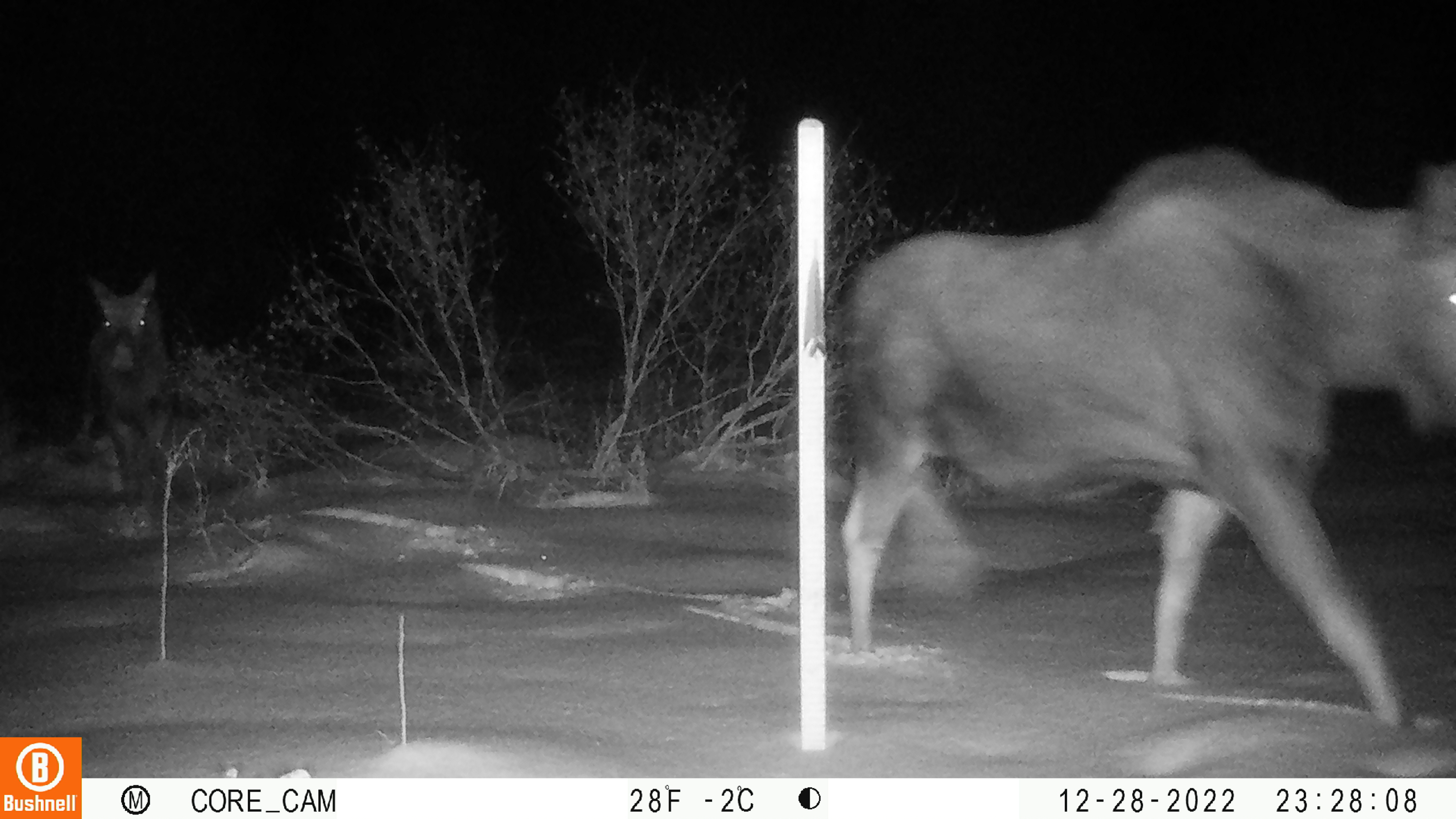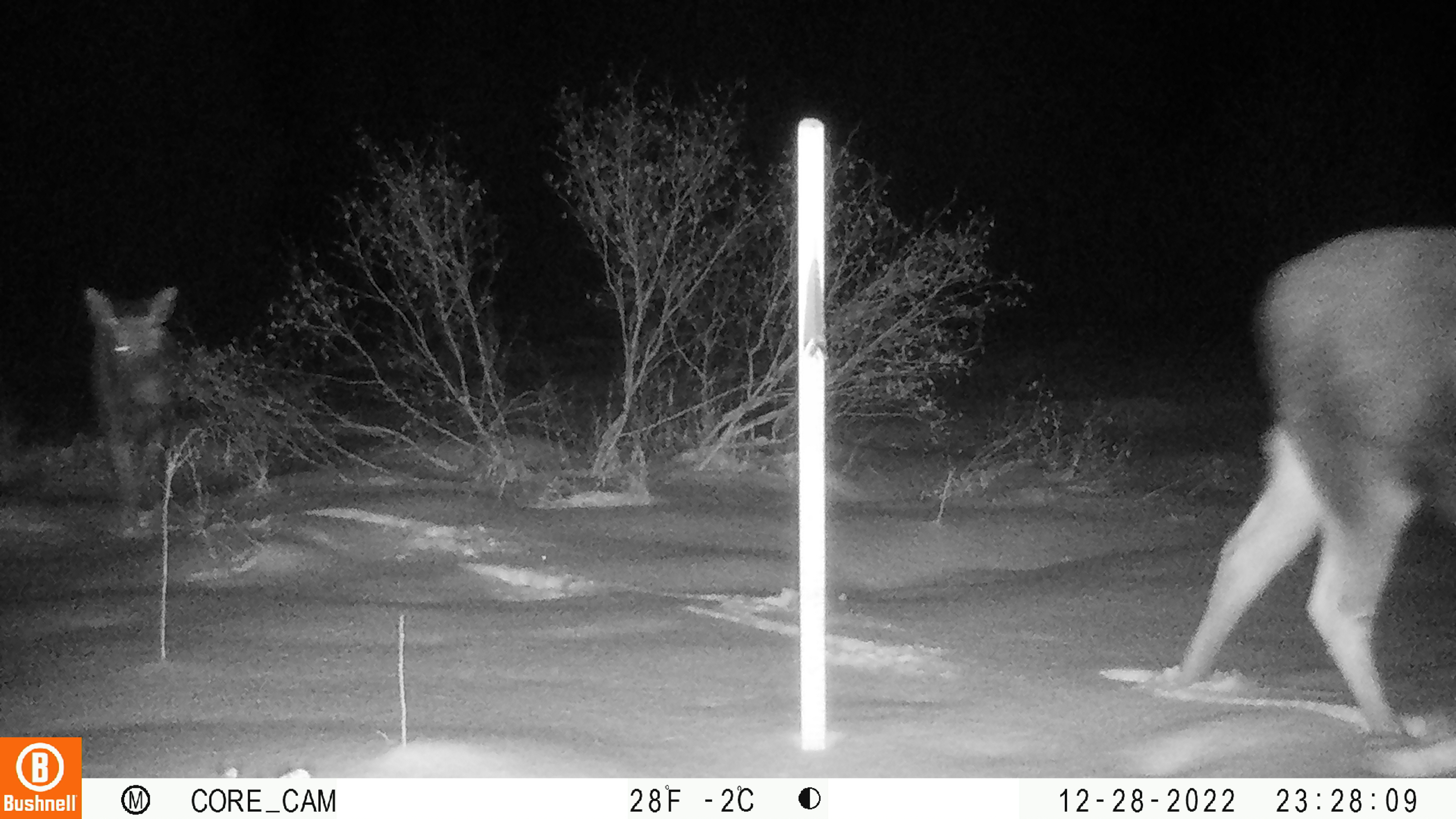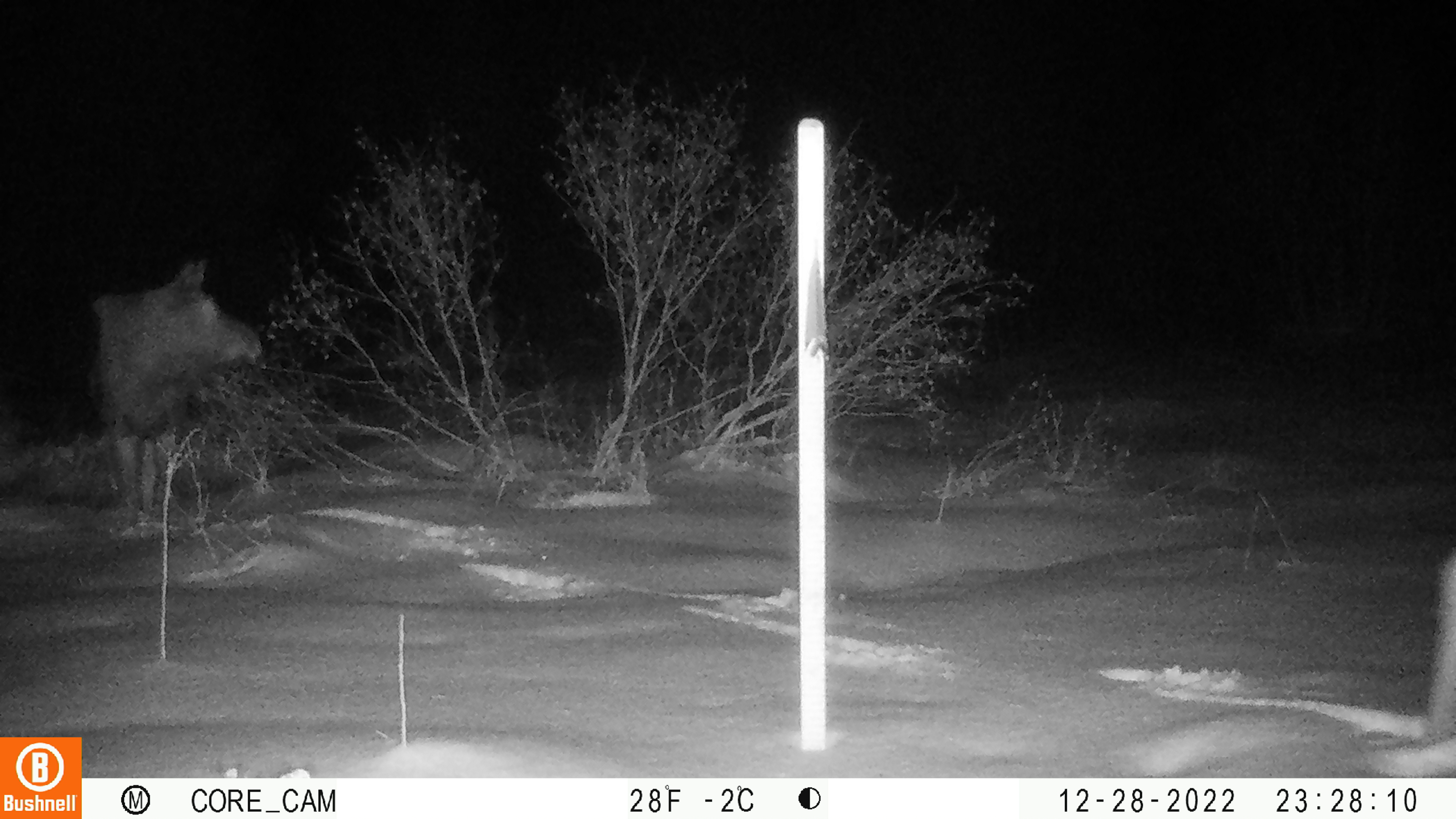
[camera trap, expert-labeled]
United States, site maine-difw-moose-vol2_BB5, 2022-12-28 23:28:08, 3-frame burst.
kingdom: Animalia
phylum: Chordata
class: Mammalia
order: Artiodactyla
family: Cervidae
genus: Alces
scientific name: Alces alces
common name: moose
Moose (Alces alces).